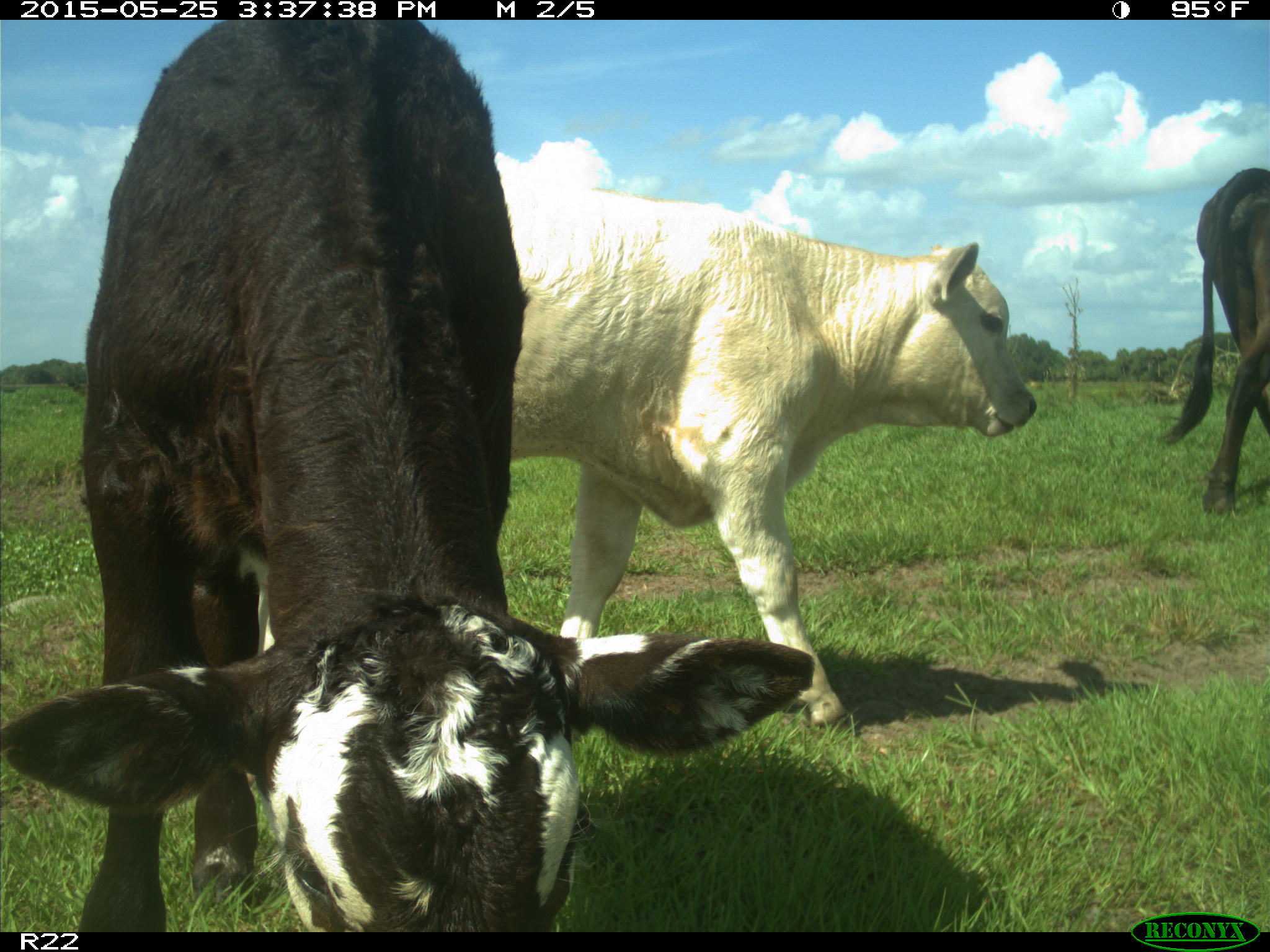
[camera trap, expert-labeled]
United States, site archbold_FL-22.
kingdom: Animalia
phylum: Chordata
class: Mammalia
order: Artiodactyla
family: Bovidae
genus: Bos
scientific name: Bos taurus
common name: domestic cow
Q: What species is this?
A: Bos taurus (domestic cow).